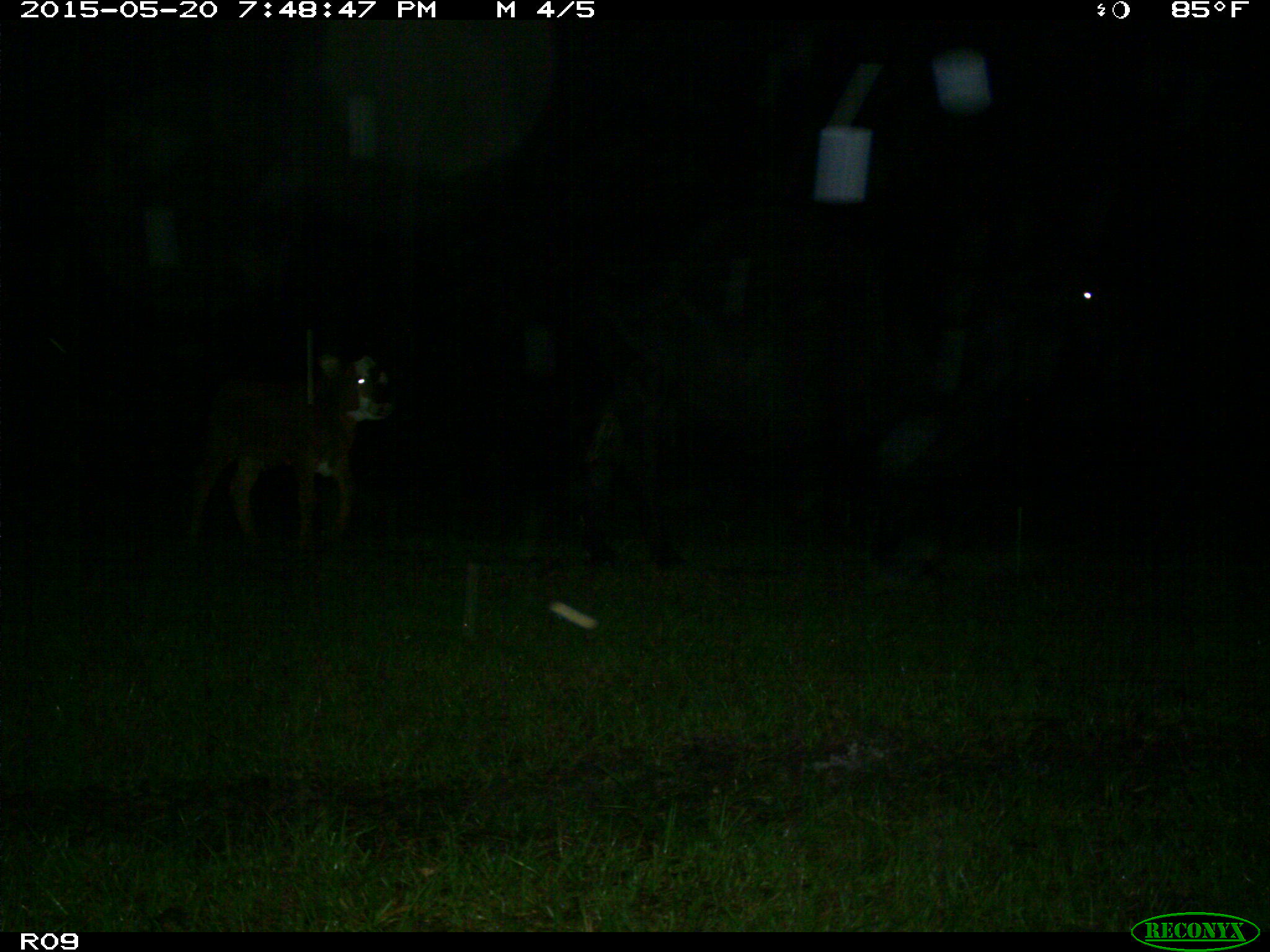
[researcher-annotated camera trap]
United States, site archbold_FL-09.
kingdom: Animalia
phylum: Chordata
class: Mammalia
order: Artiodactyla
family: Bovidae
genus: Bos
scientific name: Bos taurus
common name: domestic cow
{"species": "Bos taurus (domestic cow)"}